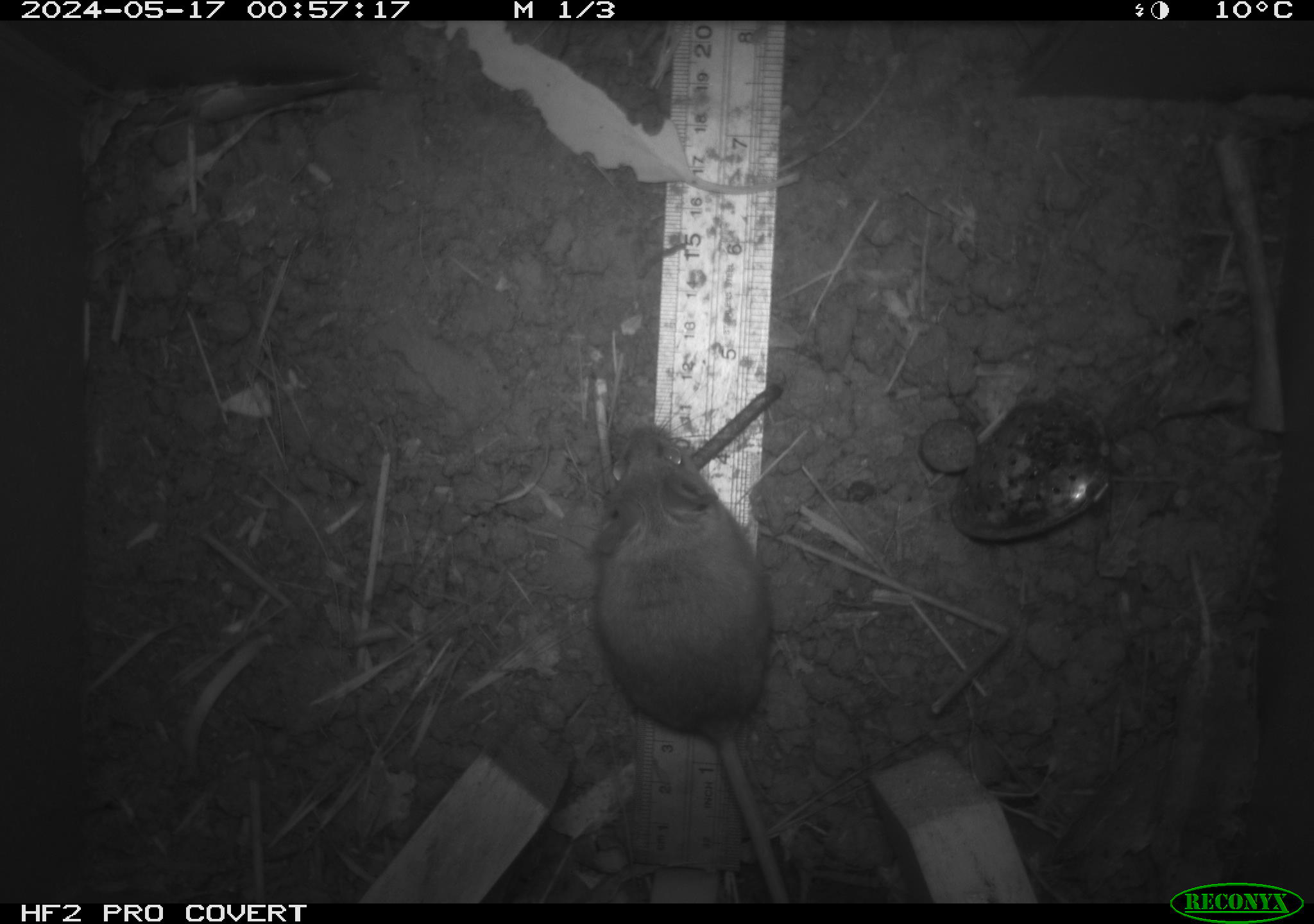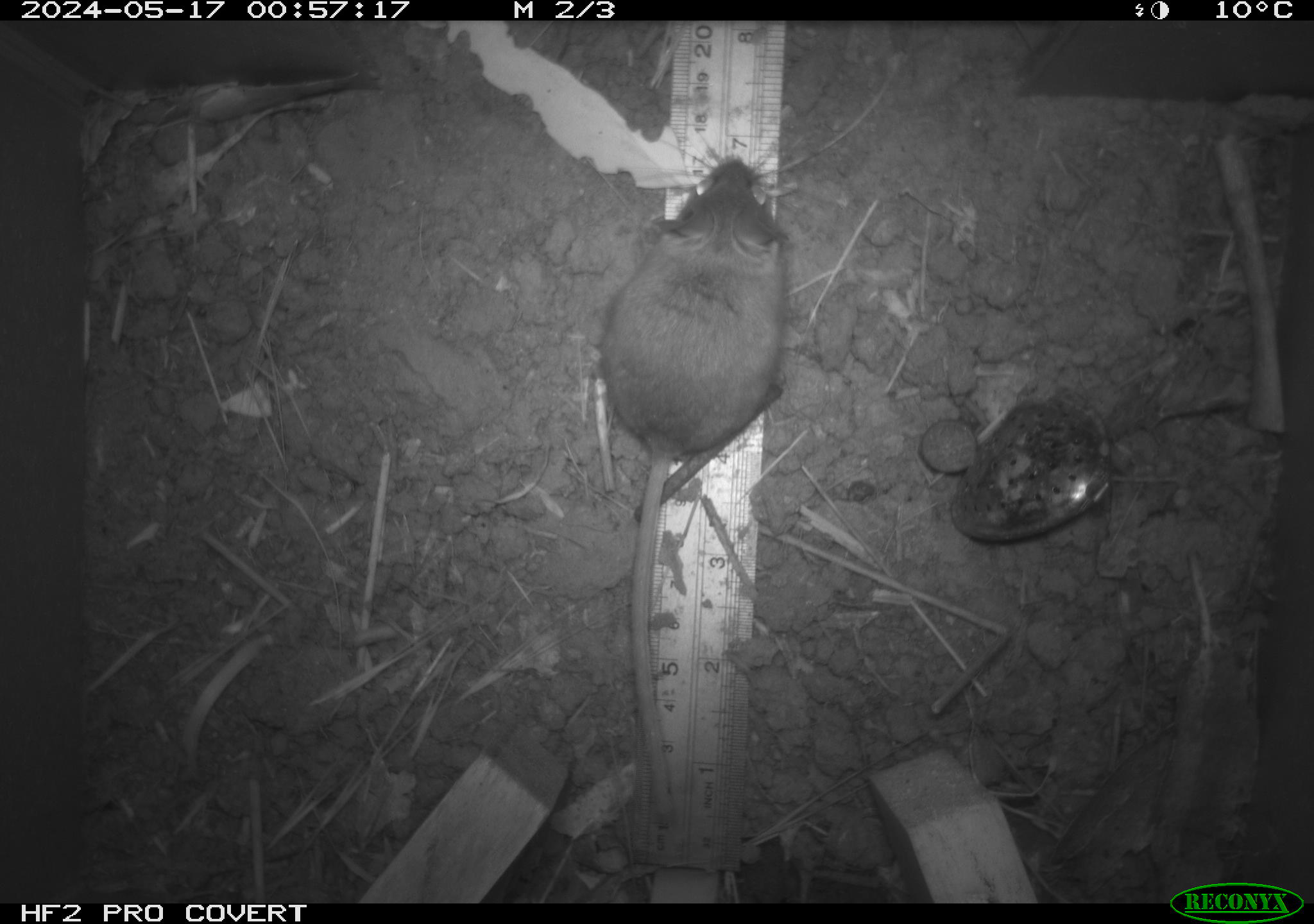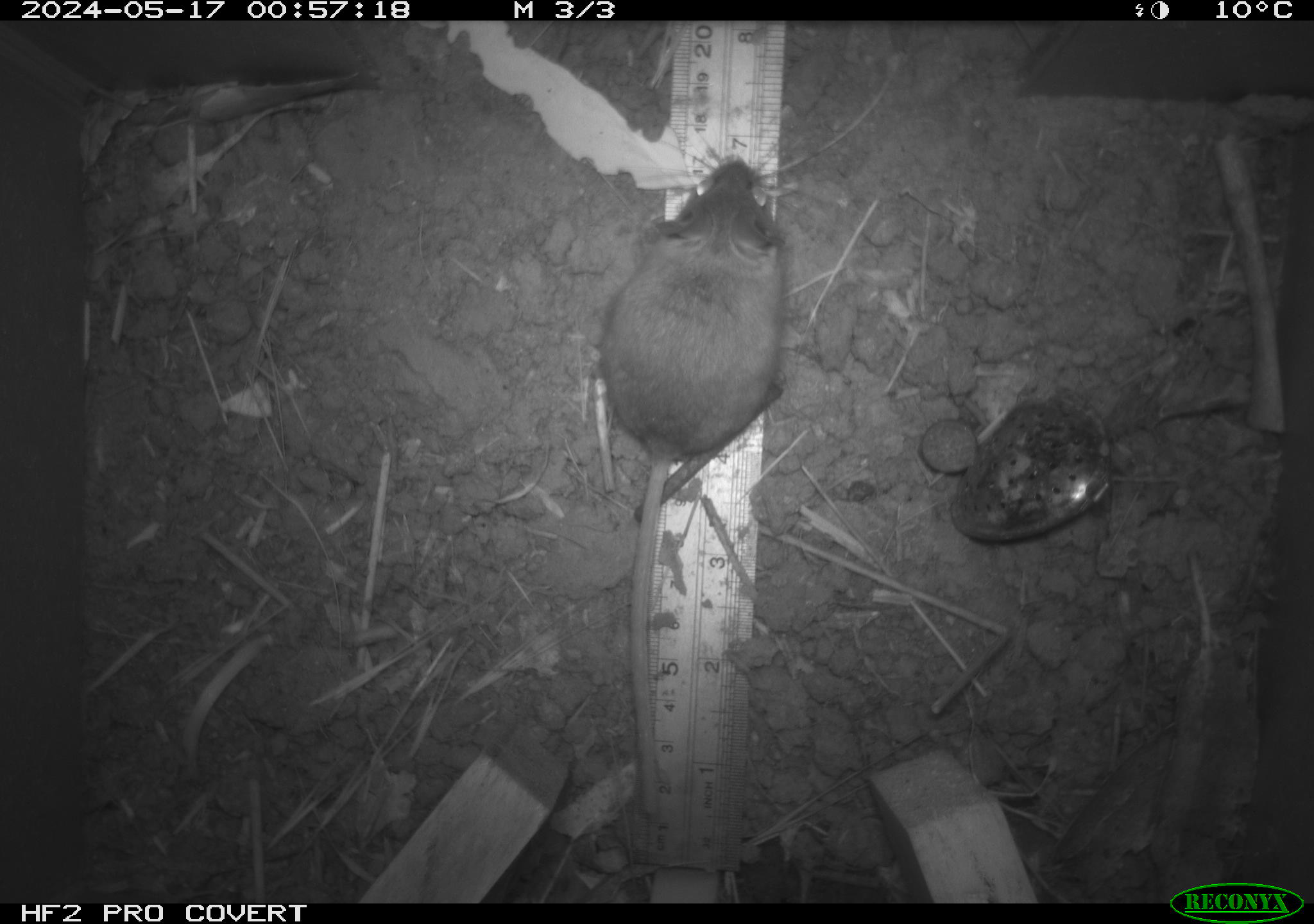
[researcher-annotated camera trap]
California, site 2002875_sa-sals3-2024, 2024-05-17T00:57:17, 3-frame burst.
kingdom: Animalia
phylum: Chordata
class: Mammalia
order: Rodentia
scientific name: Rodentia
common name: mouse species